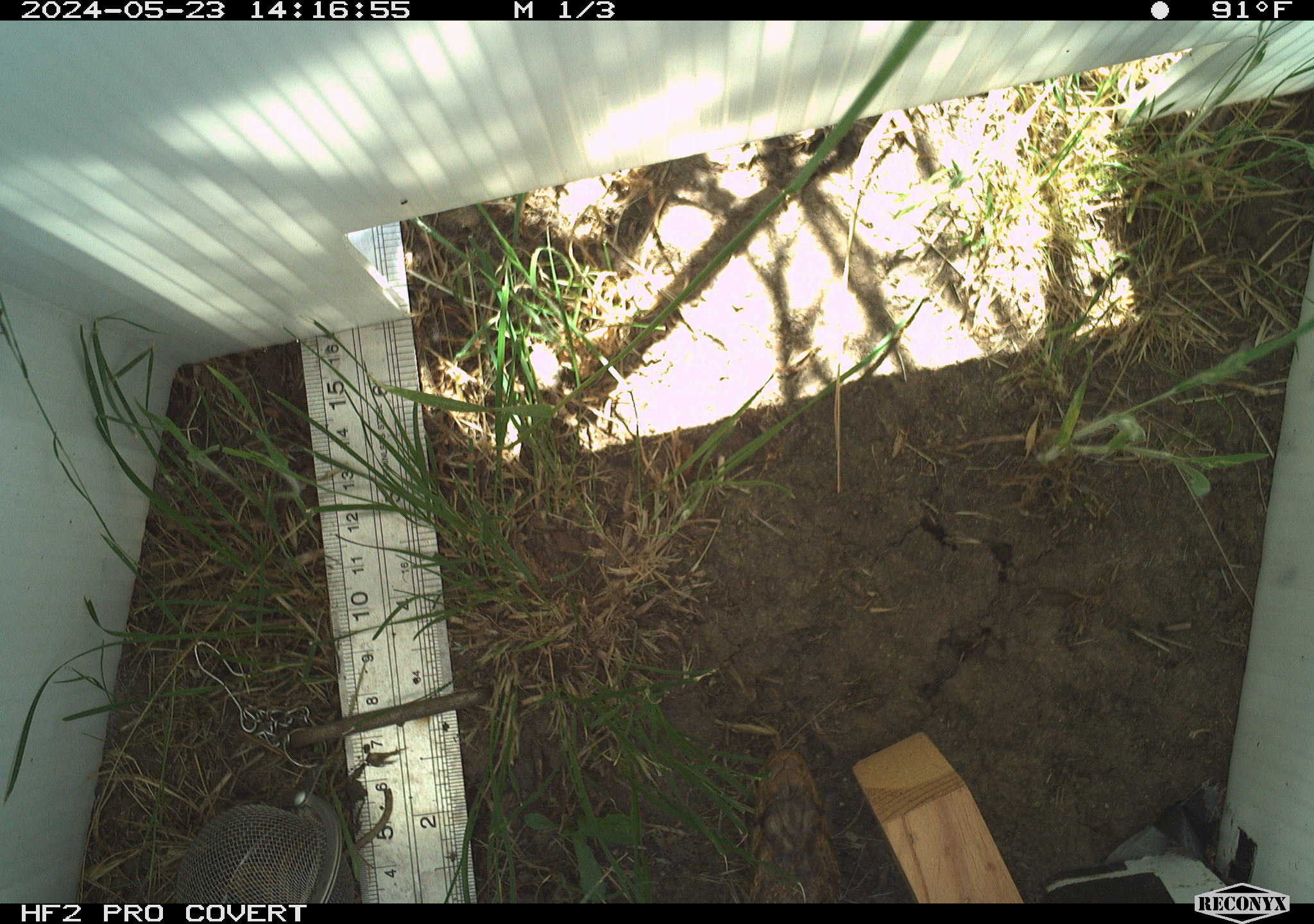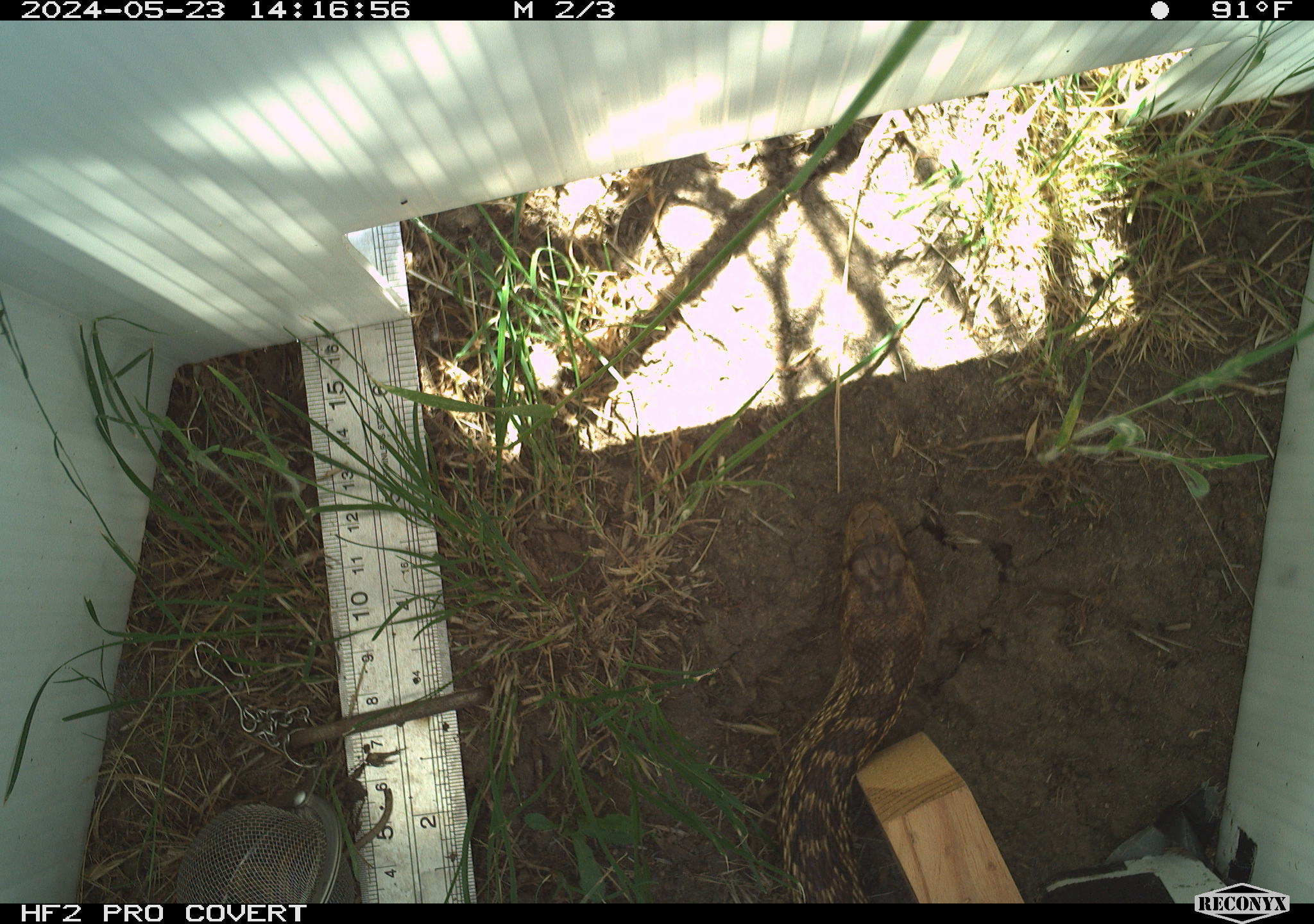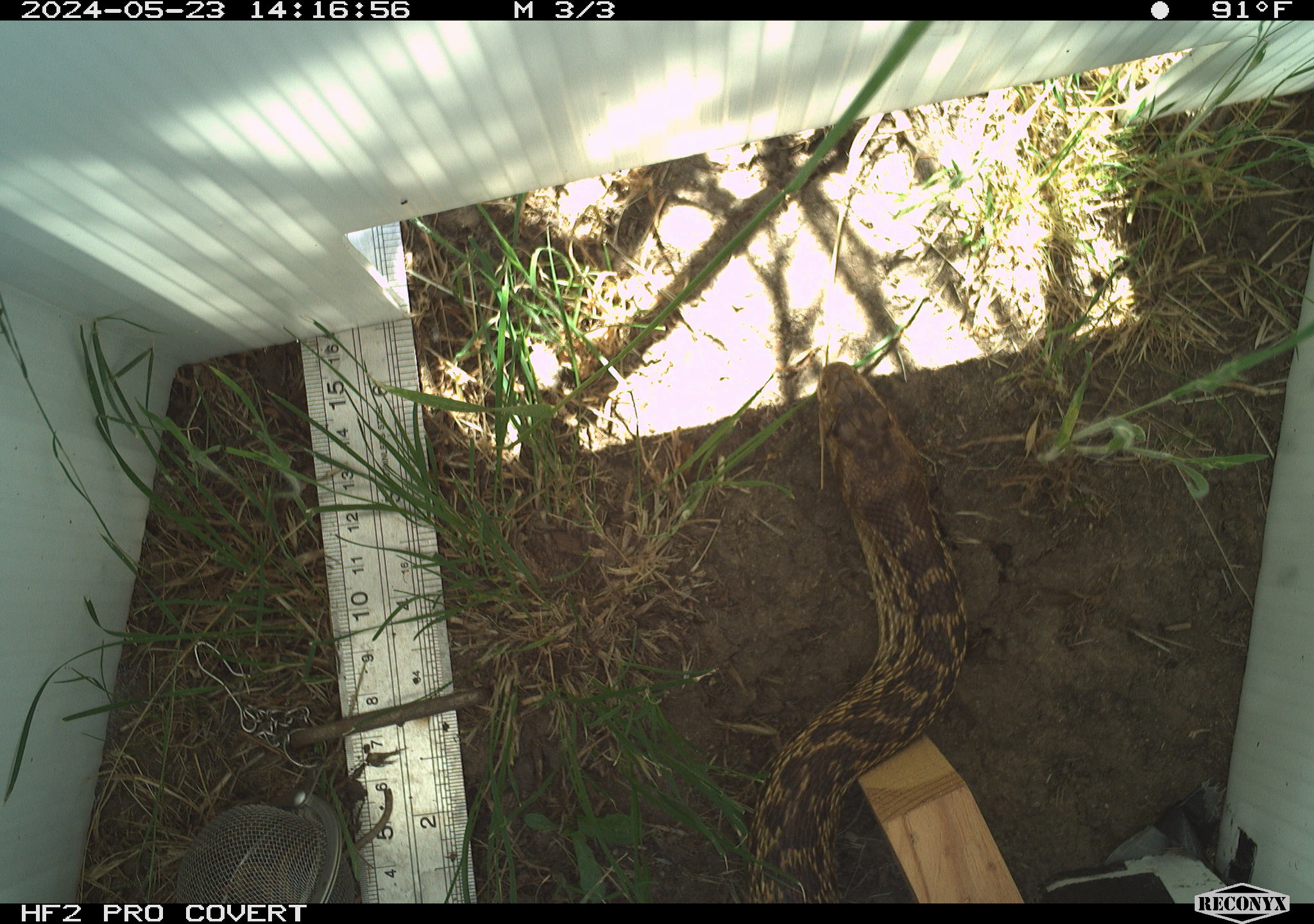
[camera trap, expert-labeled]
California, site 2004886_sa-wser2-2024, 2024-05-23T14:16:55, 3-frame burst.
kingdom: Animalia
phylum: Chordata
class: Reptilia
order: Squamata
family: Colubridae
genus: Pituophis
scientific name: Pituophis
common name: bullsnakes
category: pituophis species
Pituophis species (bullsnakes) (Pituophis).